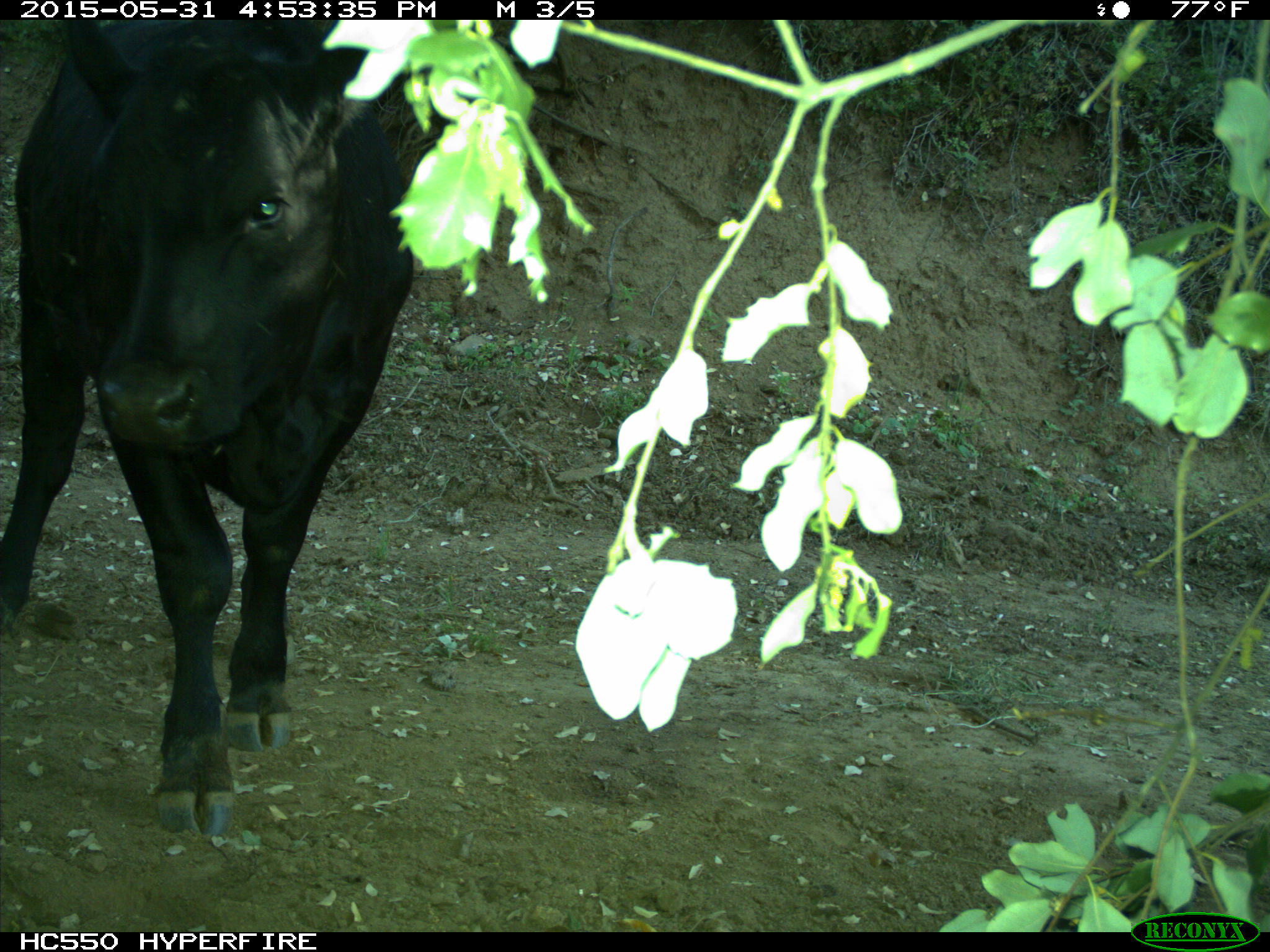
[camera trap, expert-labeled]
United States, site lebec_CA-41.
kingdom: Animalia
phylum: Chordata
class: Mammalia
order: Artiodactyla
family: Bovidae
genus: Bos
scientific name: Bos taurus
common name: domestic cow